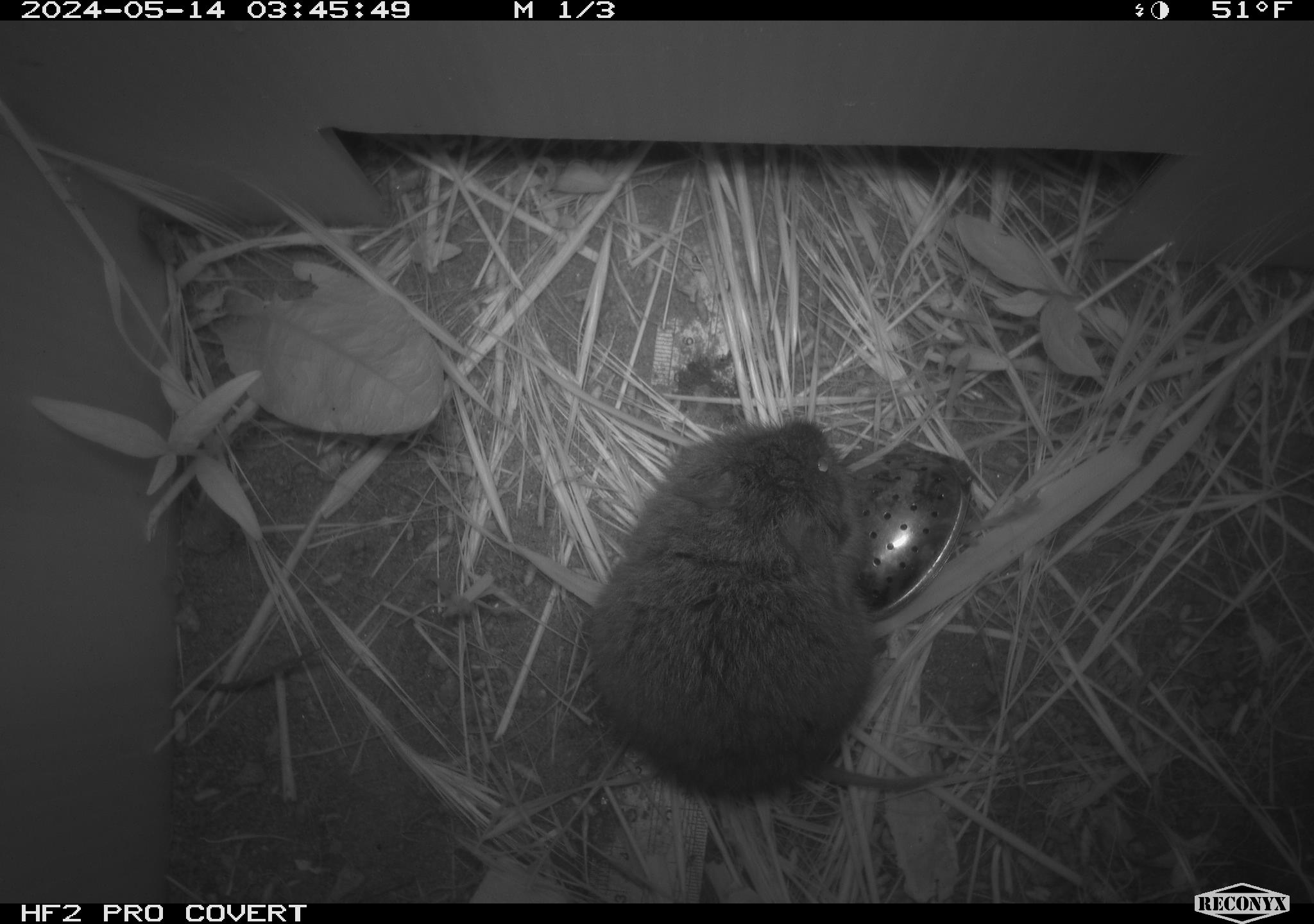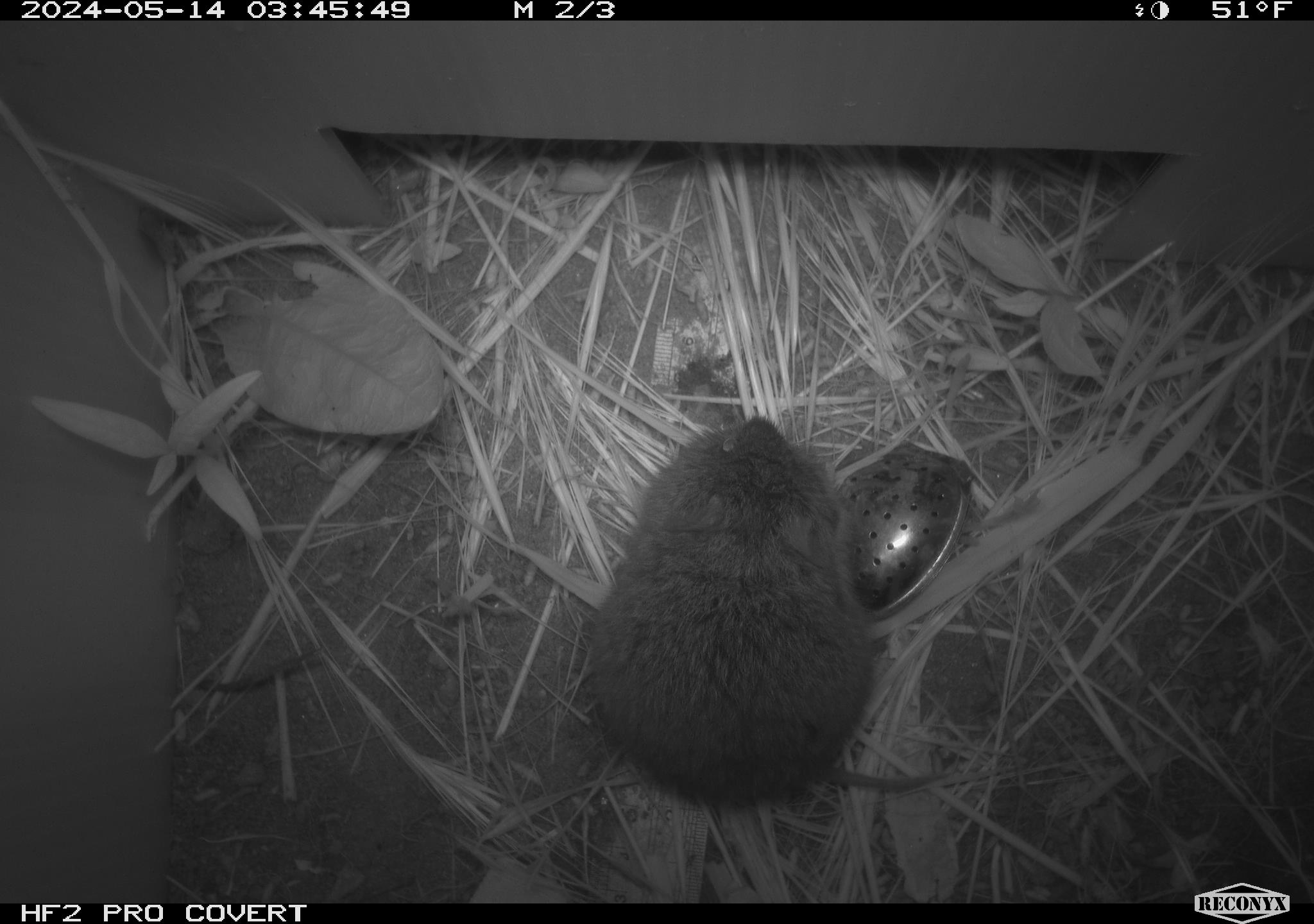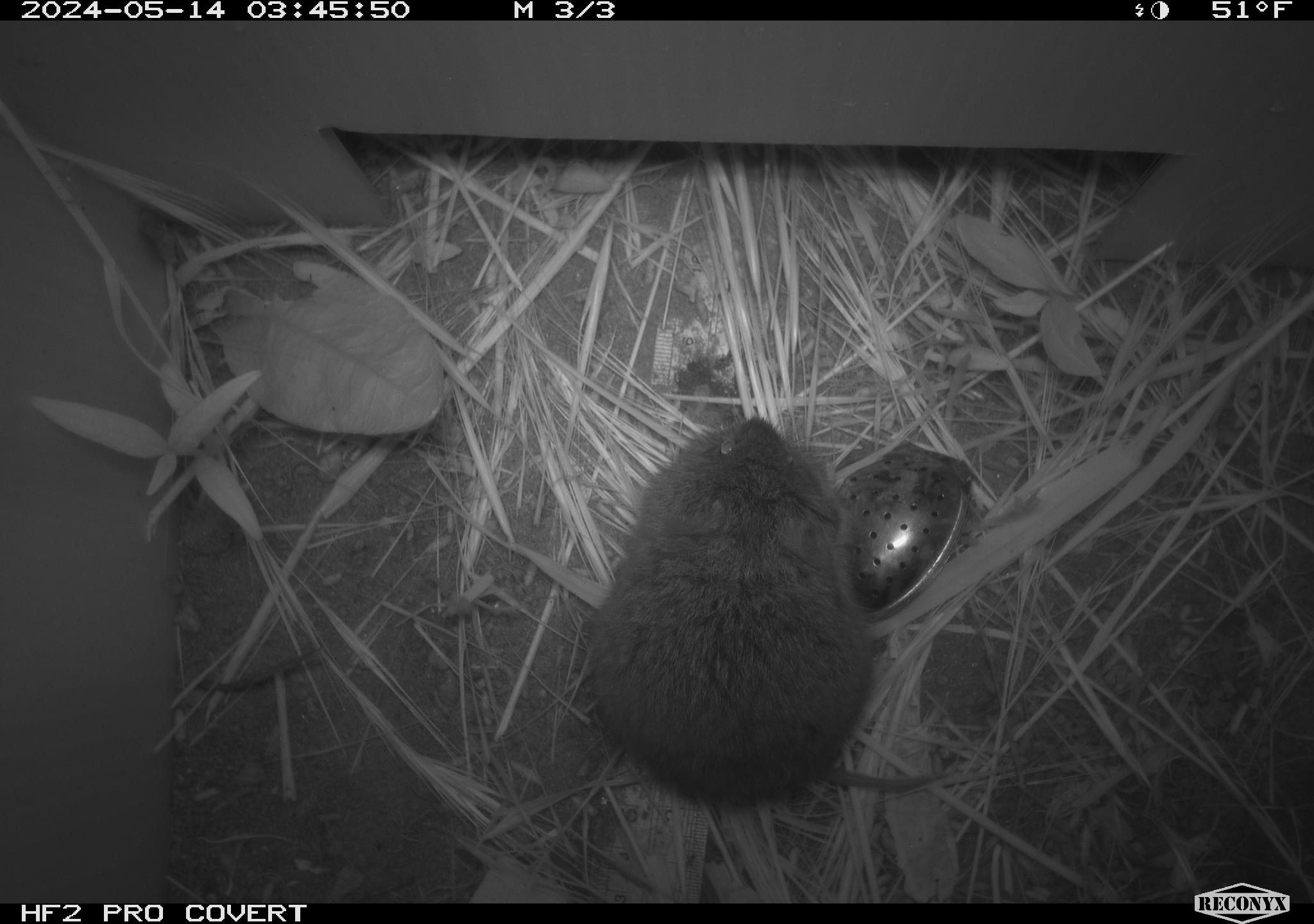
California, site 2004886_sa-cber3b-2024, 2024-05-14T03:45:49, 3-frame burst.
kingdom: Animalia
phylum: Chordata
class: Mammalia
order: Rodentia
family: Cricetidae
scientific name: Arvicolinae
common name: voles, lemmings, and muskrats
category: arvicolinae subfamily